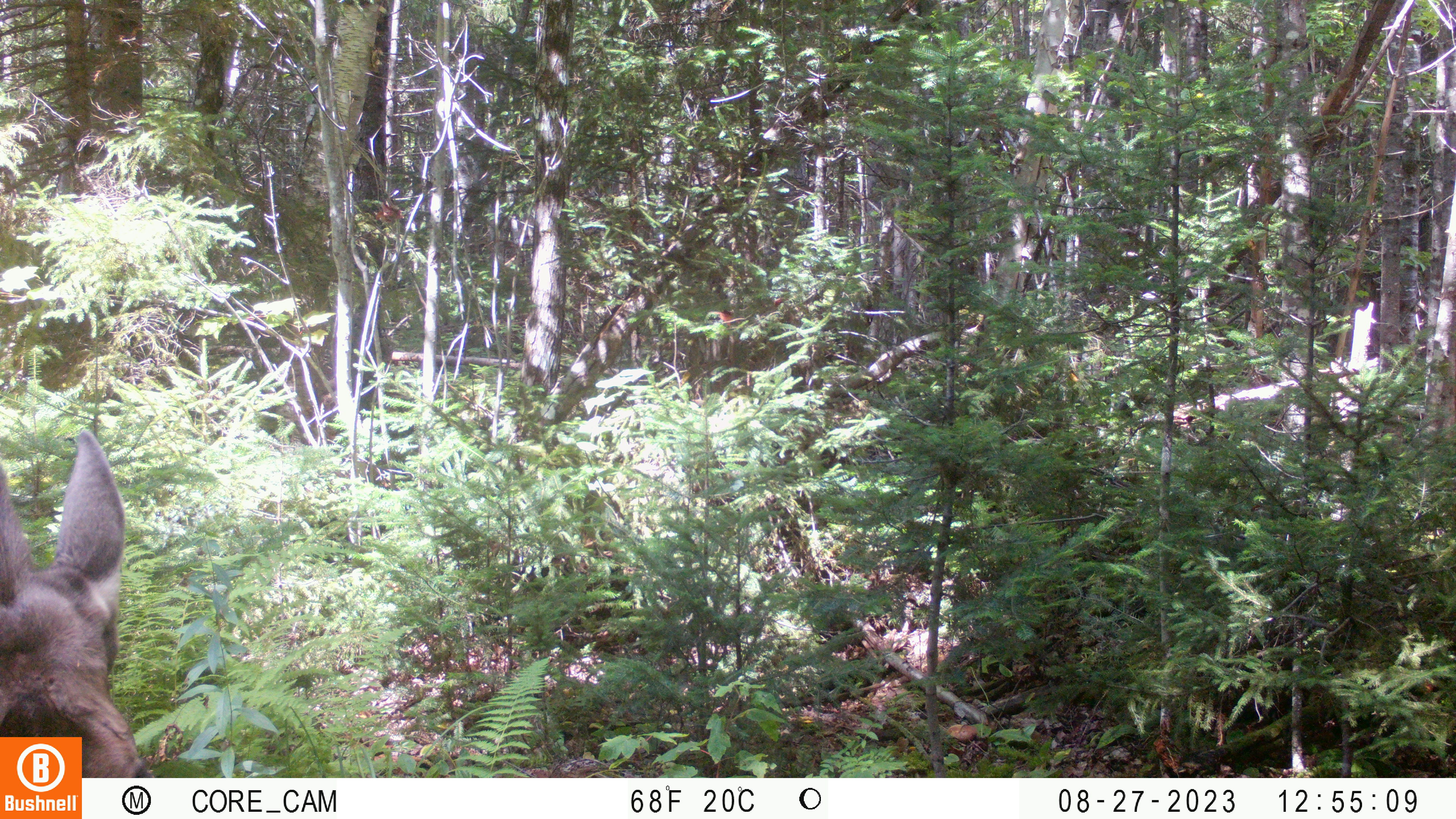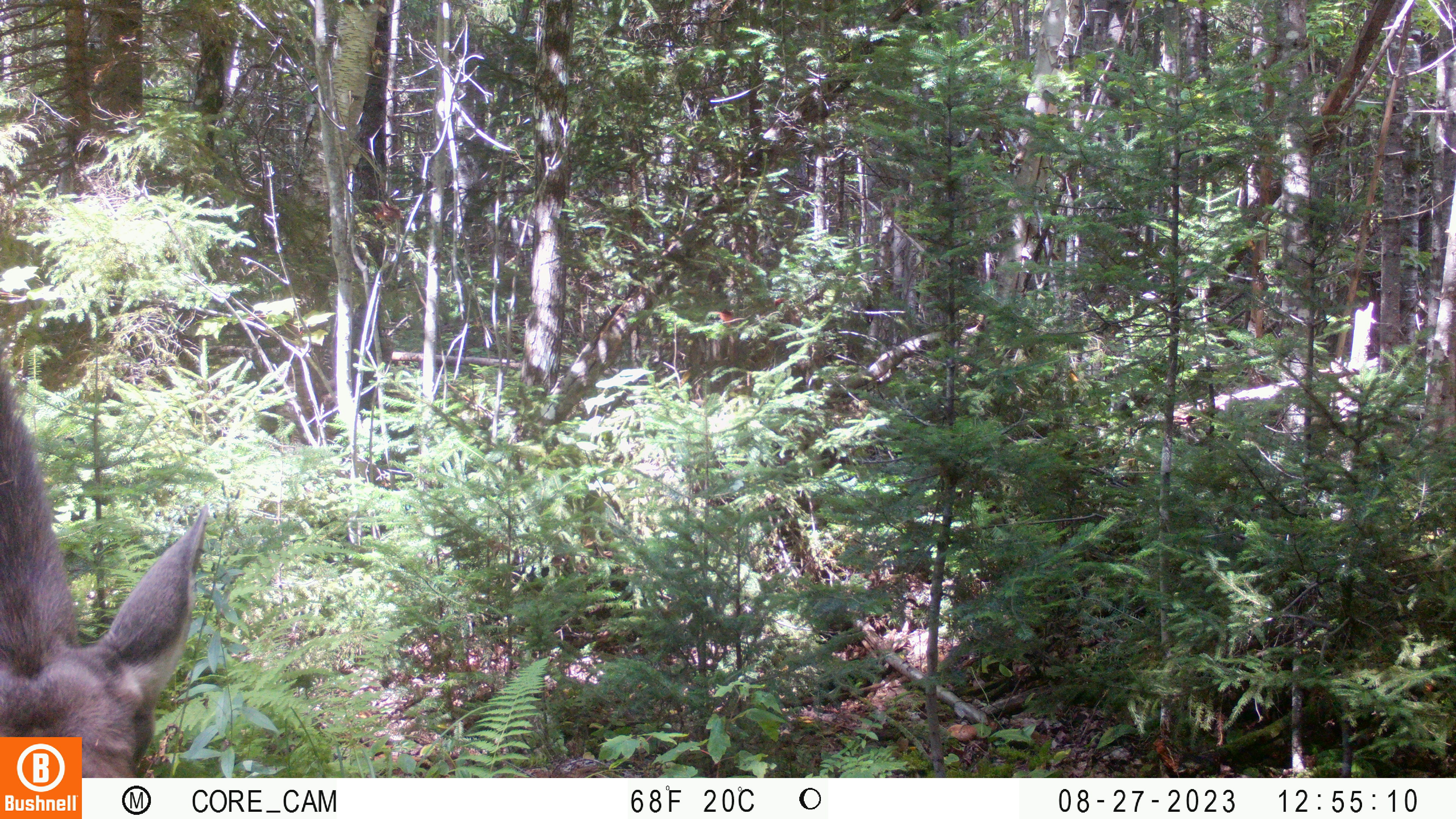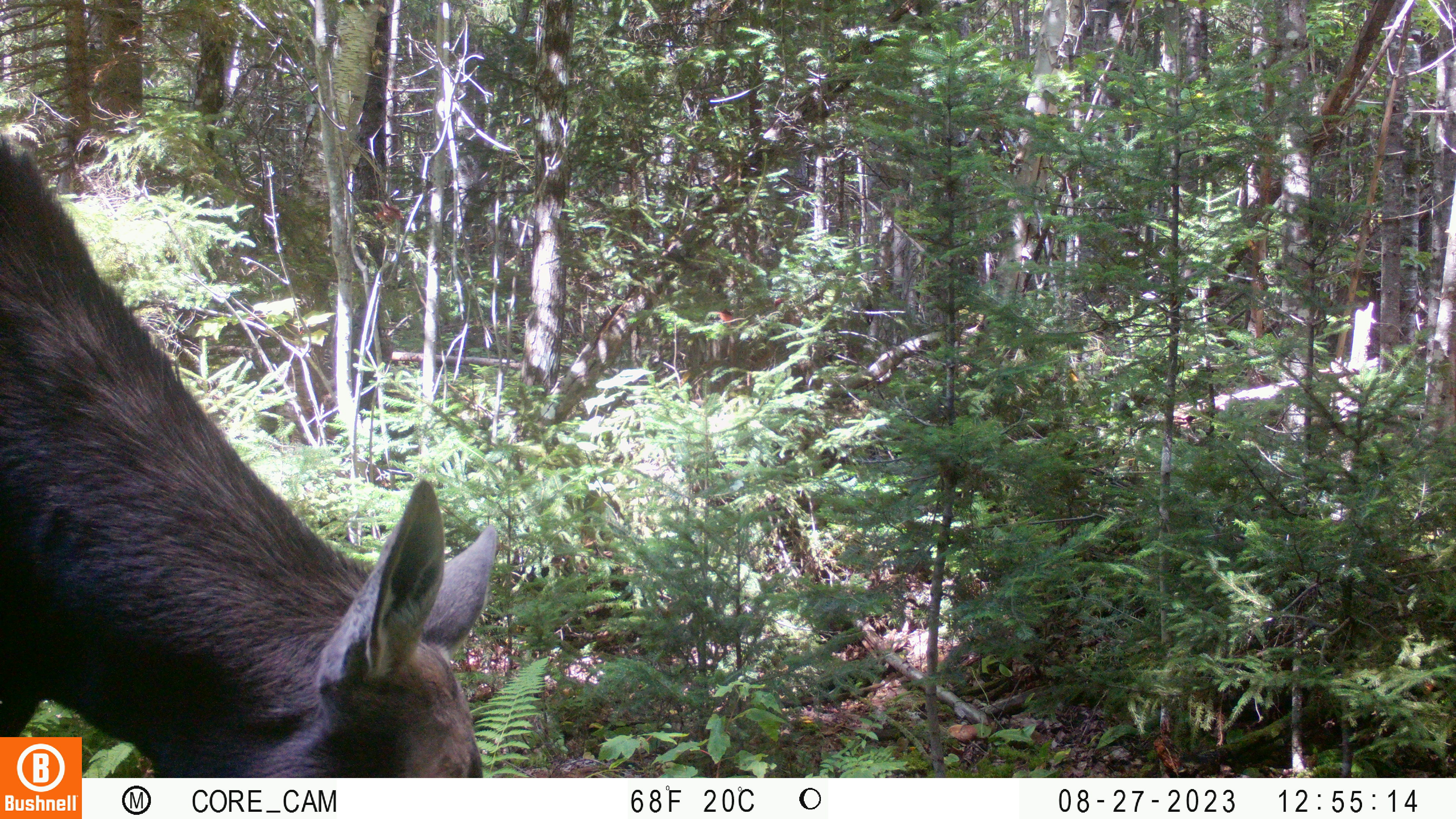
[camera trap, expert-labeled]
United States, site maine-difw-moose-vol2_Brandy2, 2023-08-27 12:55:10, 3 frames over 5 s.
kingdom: Animalia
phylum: Chordata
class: Mammalia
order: Artiodactyla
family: Cervidae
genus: Alces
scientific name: Alces alces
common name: moose